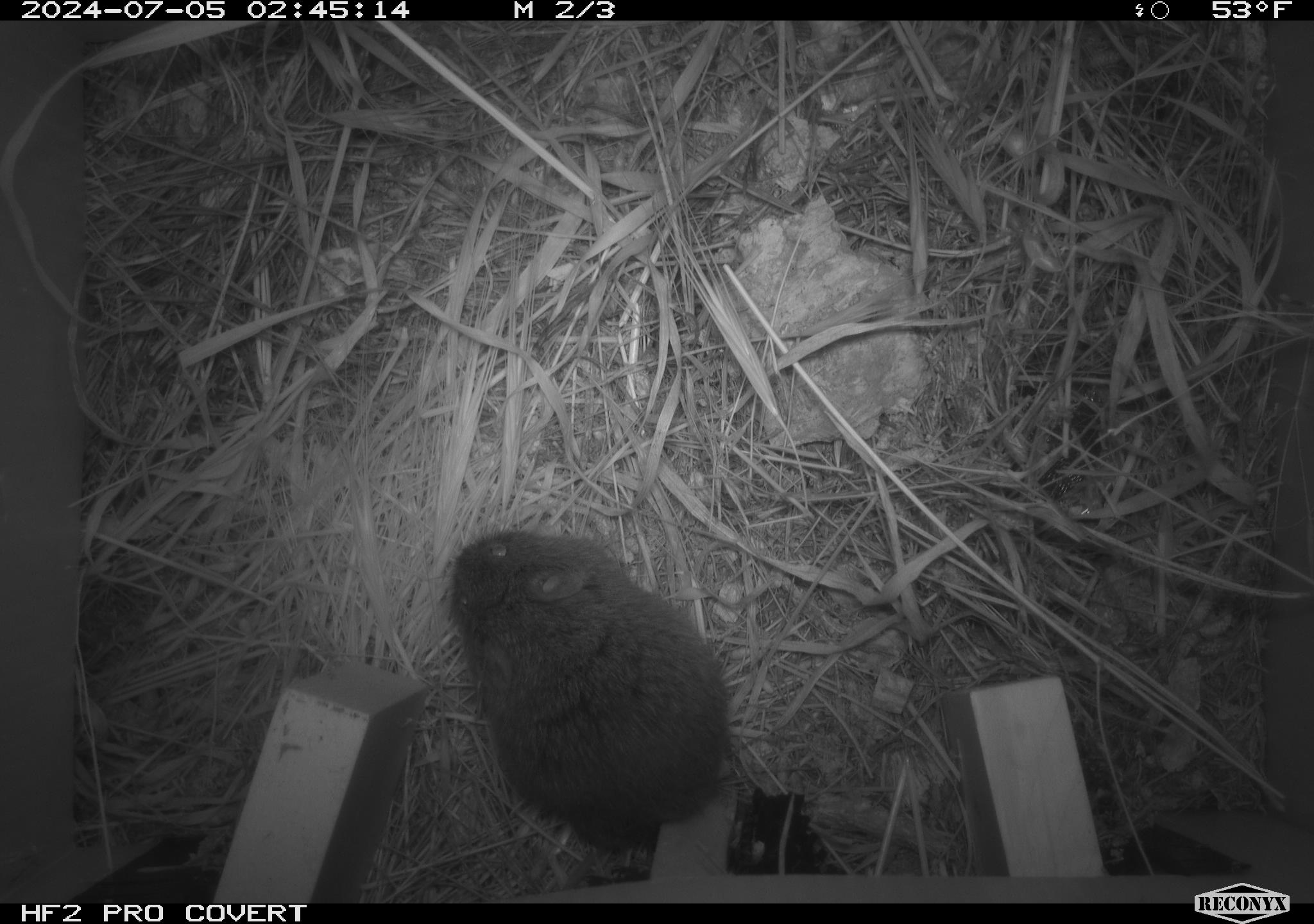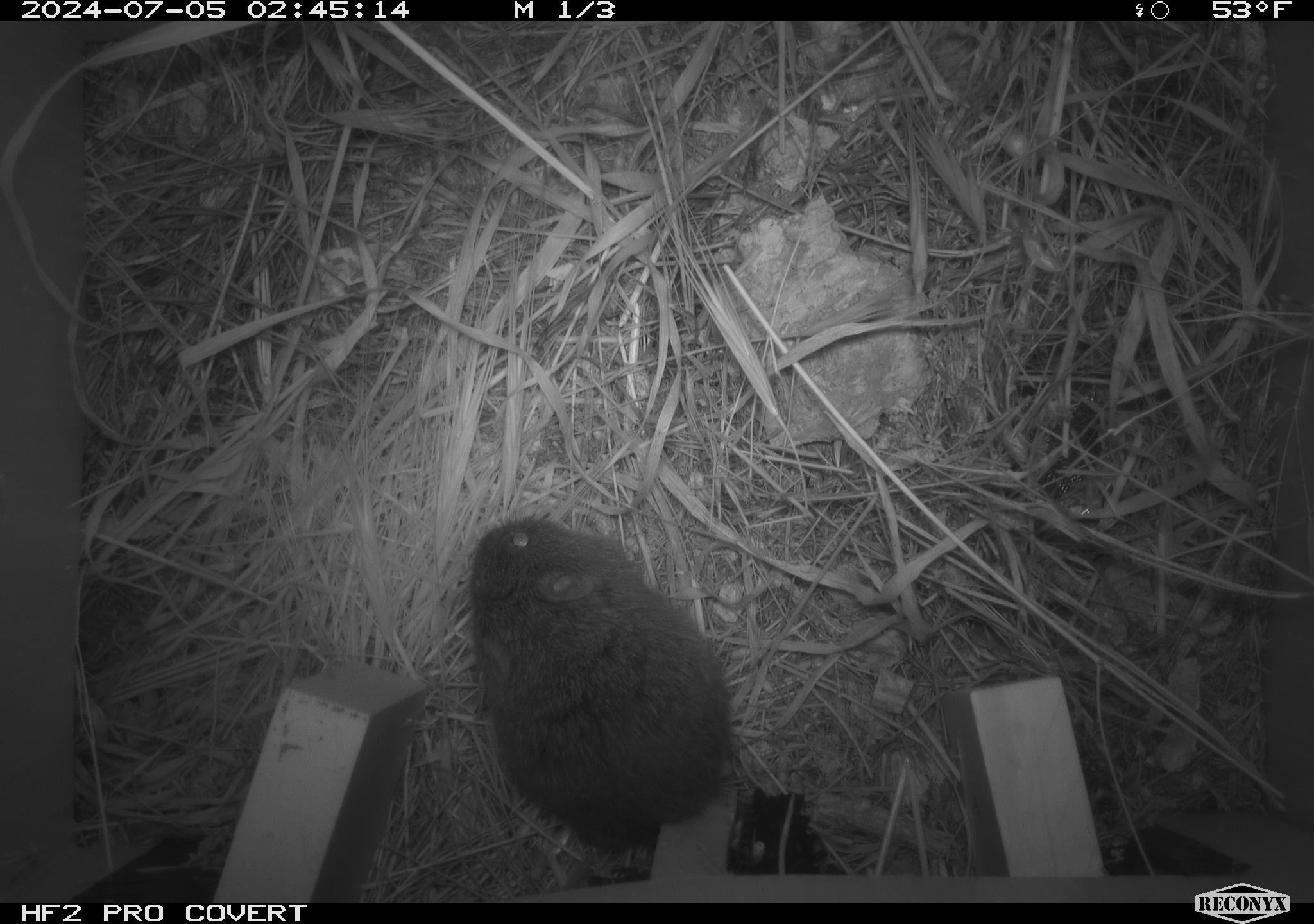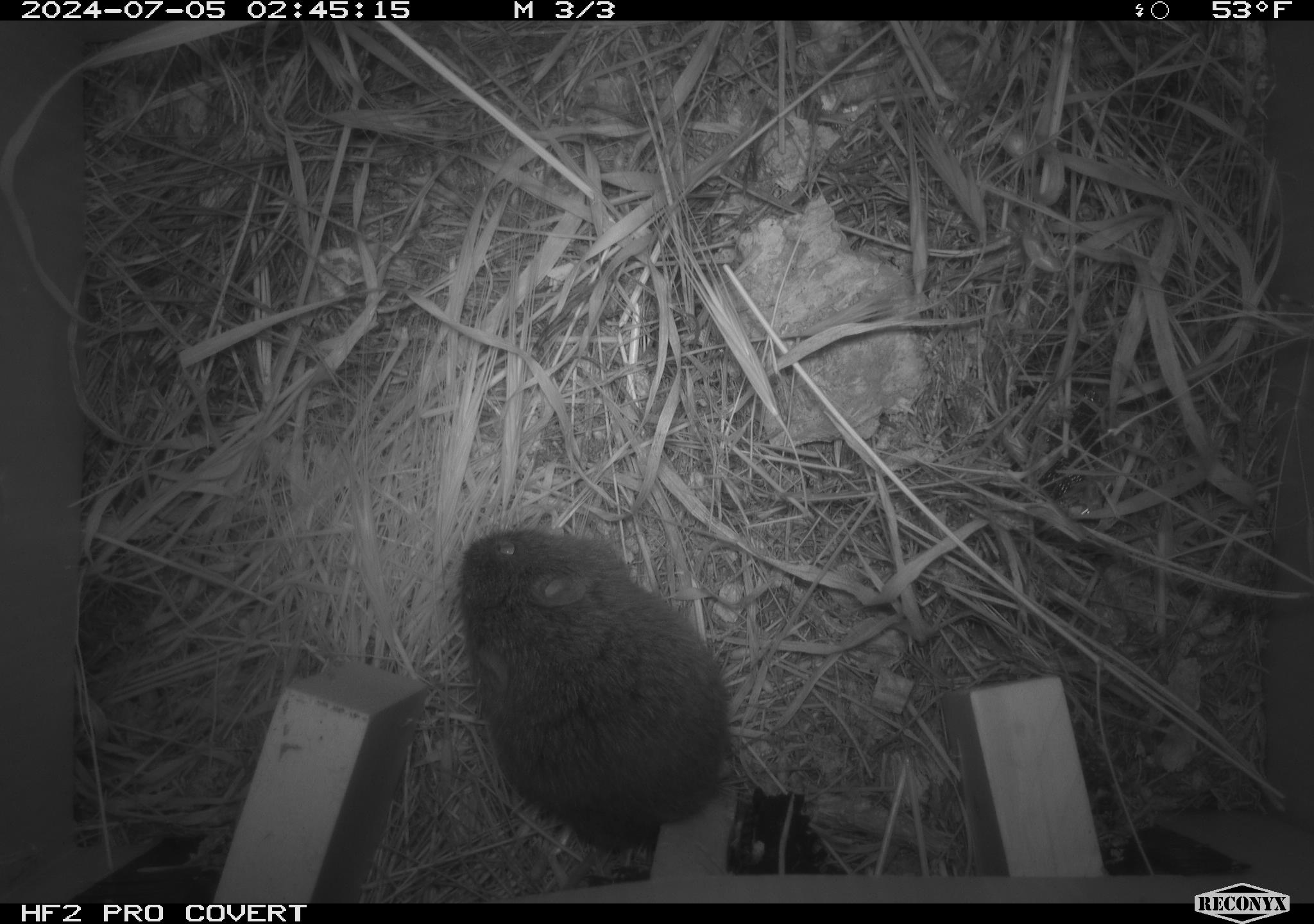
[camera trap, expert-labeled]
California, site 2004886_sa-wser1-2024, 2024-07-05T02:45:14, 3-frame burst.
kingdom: Animalia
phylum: Chordata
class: Mammalia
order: Rodentia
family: Cricetidae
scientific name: Arvicolinae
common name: voles, lemmings, and muskrats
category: arvicolinae subfamily